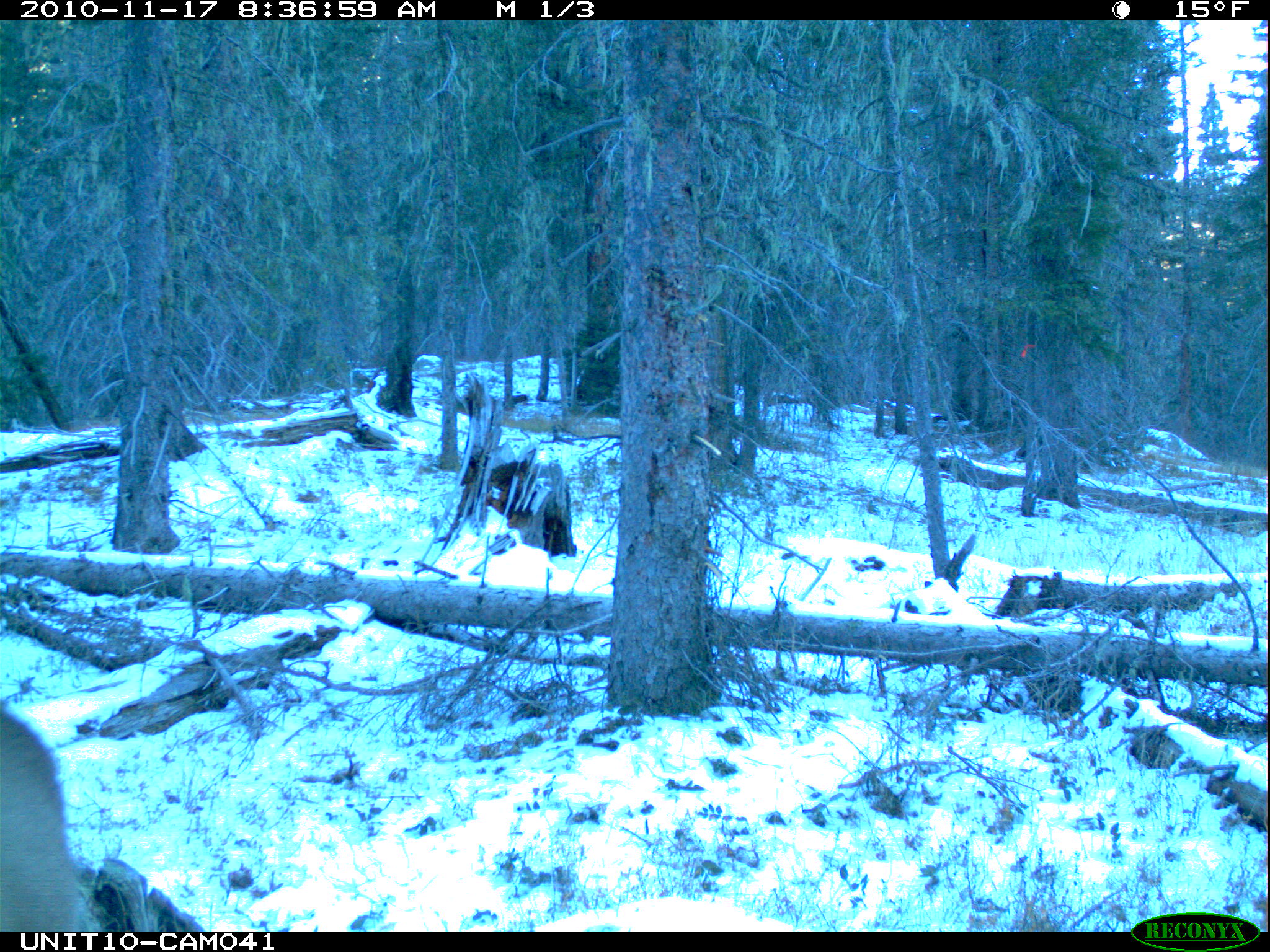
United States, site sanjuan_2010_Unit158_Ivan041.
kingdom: Animalia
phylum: Chordata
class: Mammalia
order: Artiodactyla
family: Cervidae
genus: Cervus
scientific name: Cervus elaphus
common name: red deer